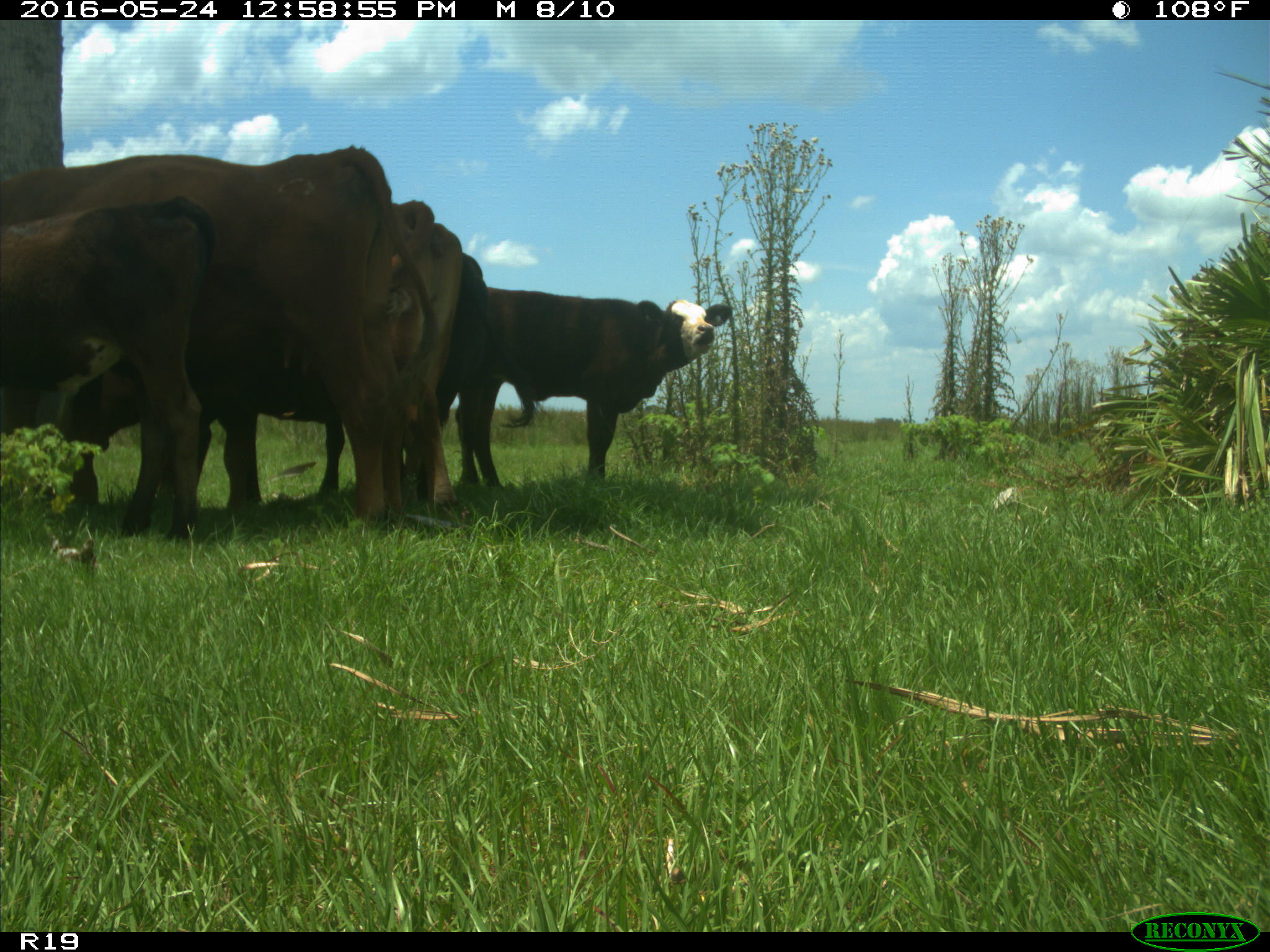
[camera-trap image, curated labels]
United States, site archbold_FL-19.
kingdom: Animalia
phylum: Chordata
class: Mammalia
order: Artiodactyla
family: Bovidae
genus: Bos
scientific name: Bos taurus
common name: domestic cow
Bos taurus (domestic cow).